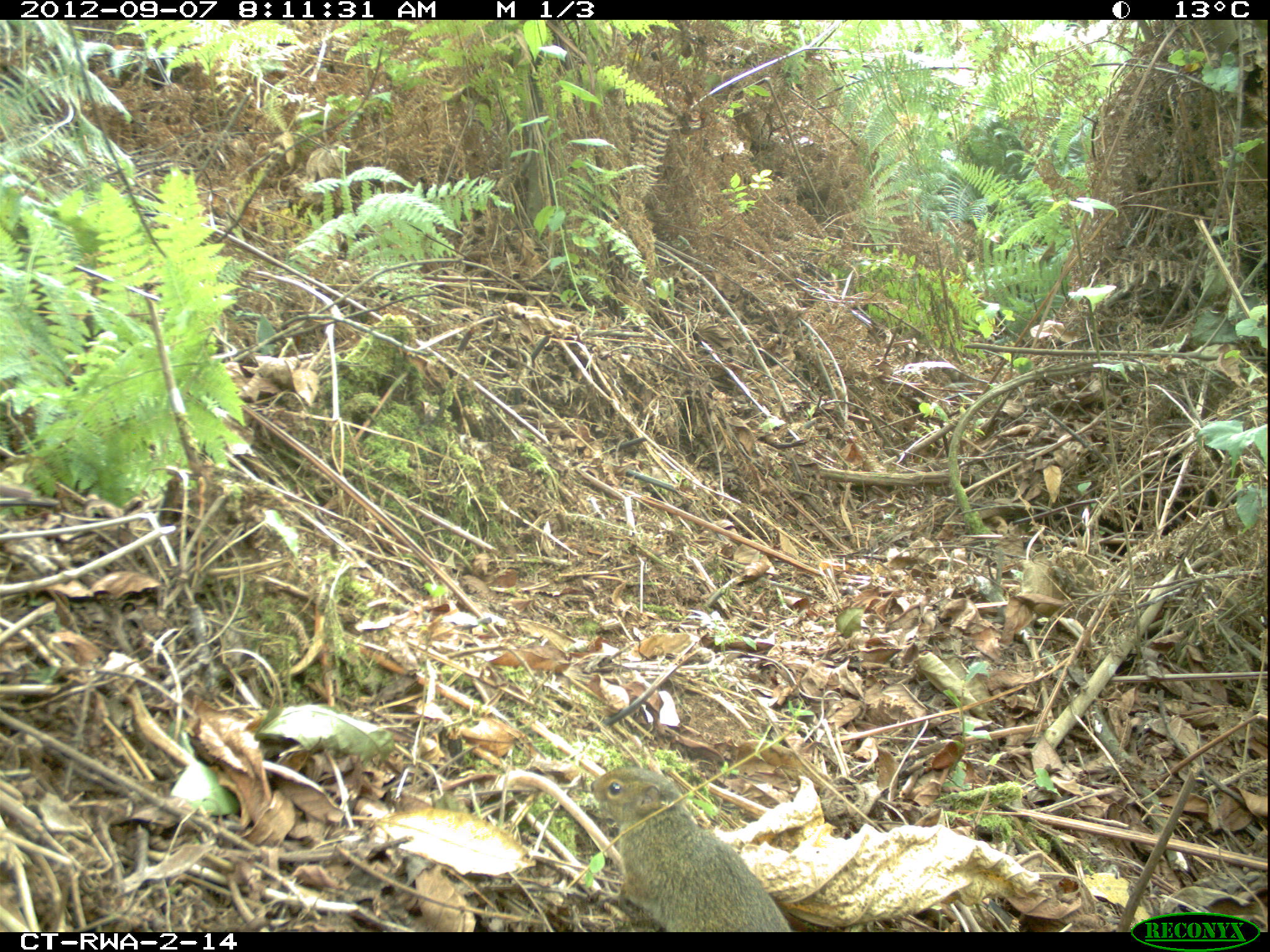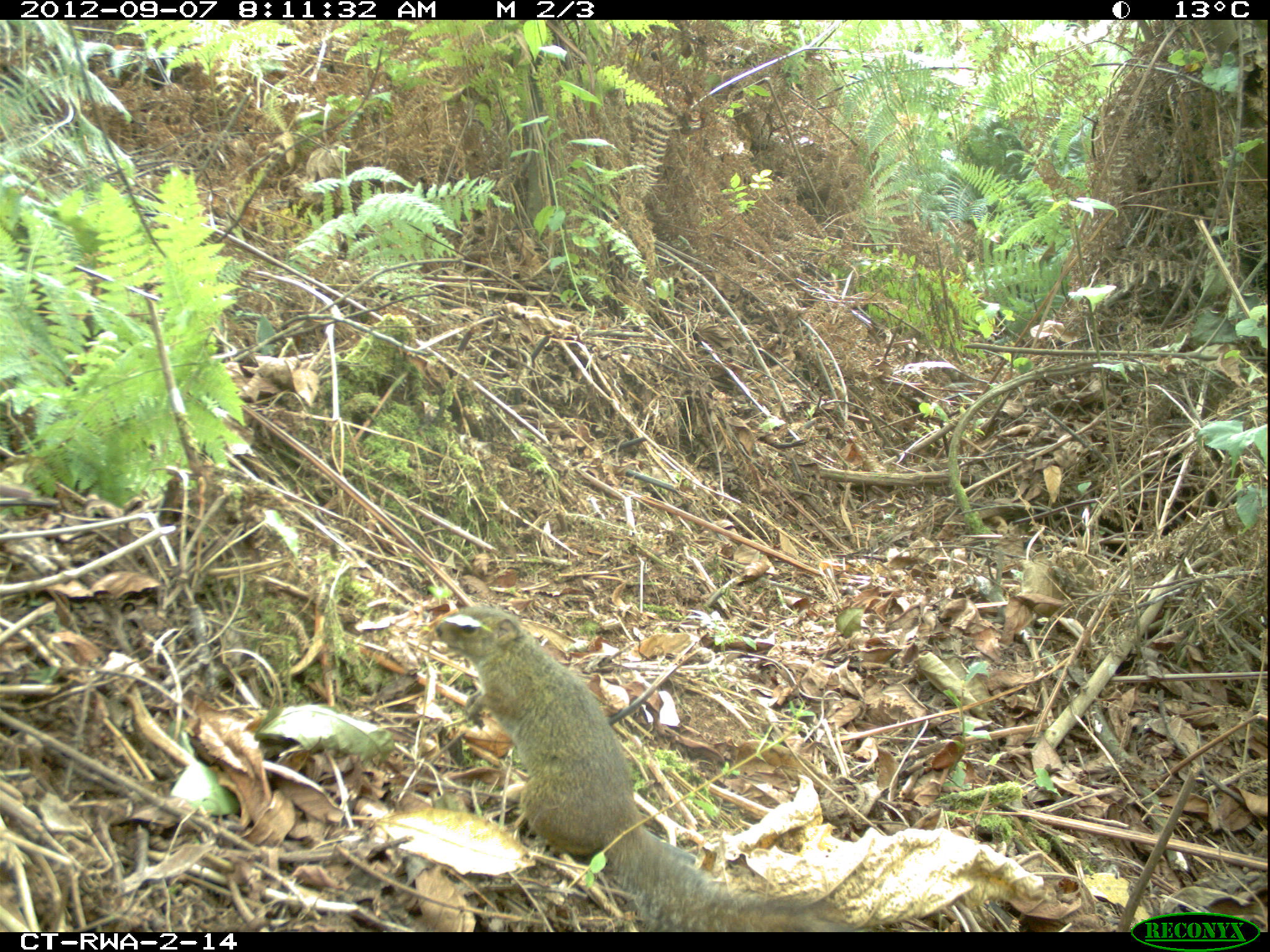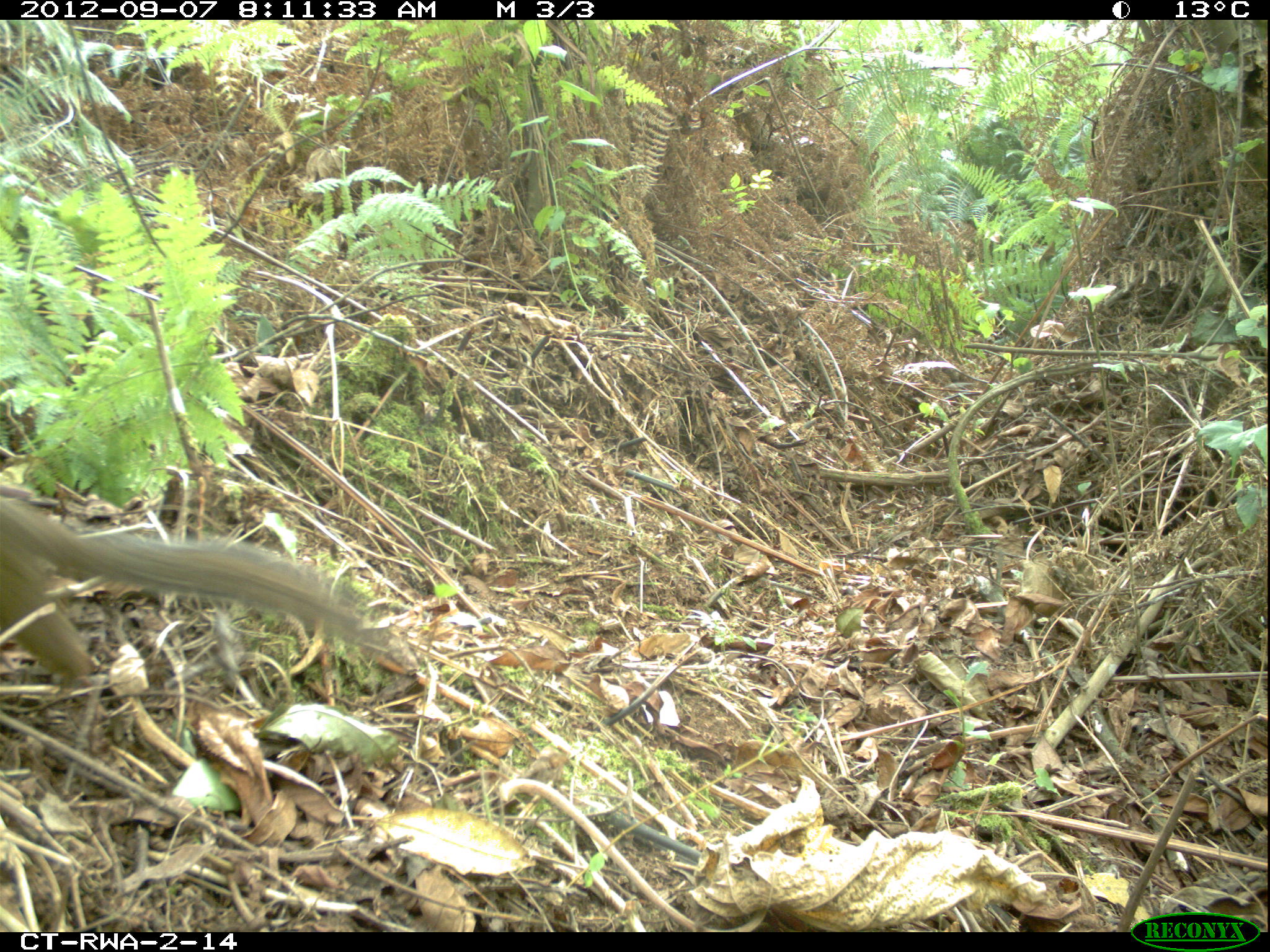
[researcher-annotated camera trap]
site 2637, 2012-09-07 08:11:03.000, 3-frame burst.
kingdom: Animalia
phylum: Chordata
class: Mammalia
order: Rodentia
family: Sciuridae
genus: Heliosciurus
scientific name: Heliosciurus ruwenzorii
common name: ruwenzori sun squirrel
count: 1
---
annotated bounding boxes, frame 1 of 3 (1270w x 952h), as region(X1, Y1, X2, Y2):
heliosciurus ruwenzorii: region(587, 763, 796, 932)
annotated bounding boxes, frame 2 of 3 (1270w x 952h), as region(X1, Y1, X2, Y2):
heliosciurus ruwenzorii: region(430, 605, 836, 933)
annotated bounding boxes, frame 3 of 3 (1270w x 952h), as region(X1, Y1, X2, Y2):
heliosciurus ruwenzorii: region(1, 494, 400, 682)